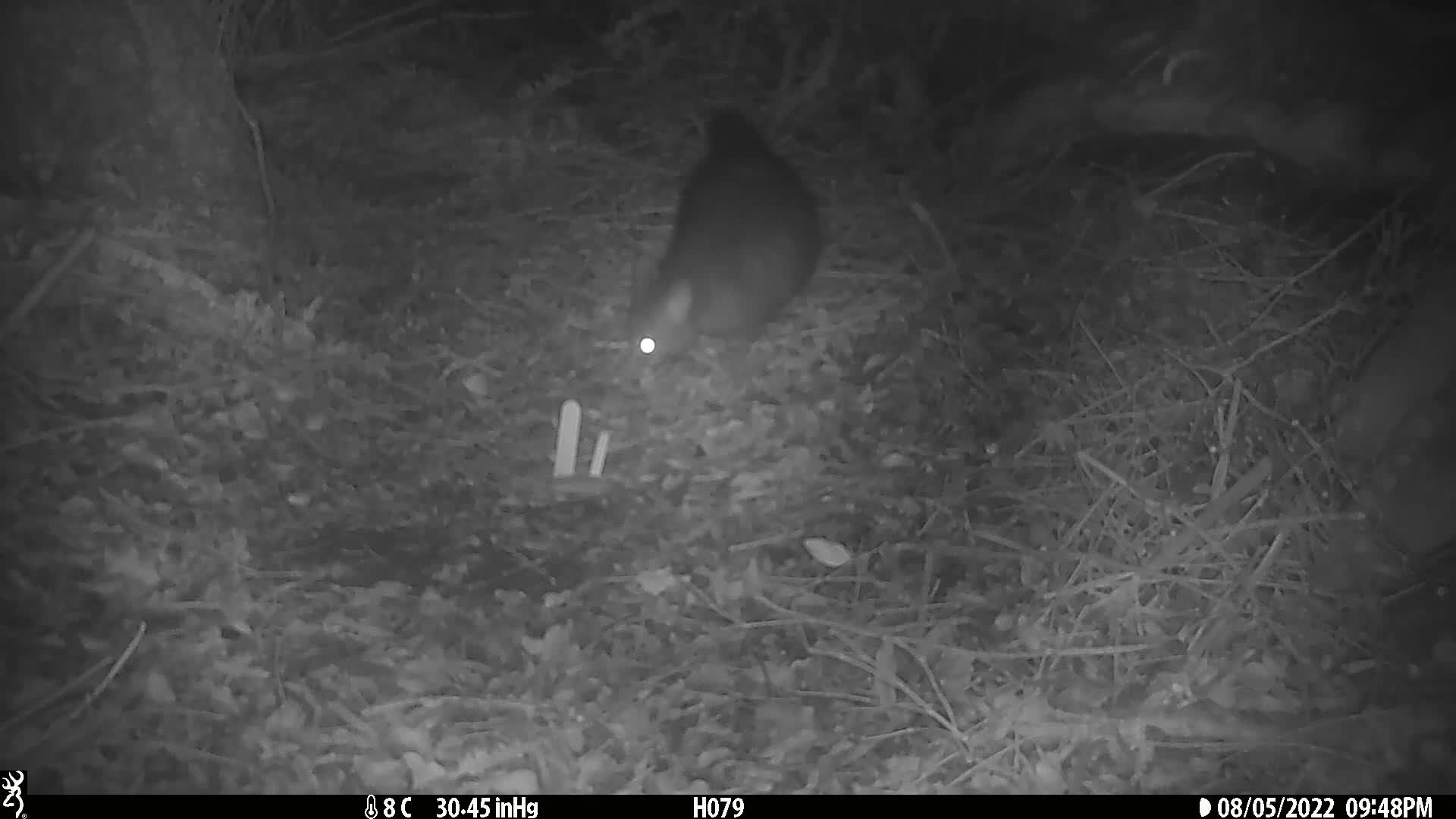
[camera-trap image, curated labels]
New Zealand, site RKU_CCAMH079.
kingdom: Animalia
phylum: Chordata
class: Mammalia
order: Diprotodontia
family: Phalangeridae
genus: Trichosurus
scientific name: Trichosurus vulpecula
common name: common brushtail possum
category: possum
Possum (common brushtail possum) (Trichosurus vulpecula).